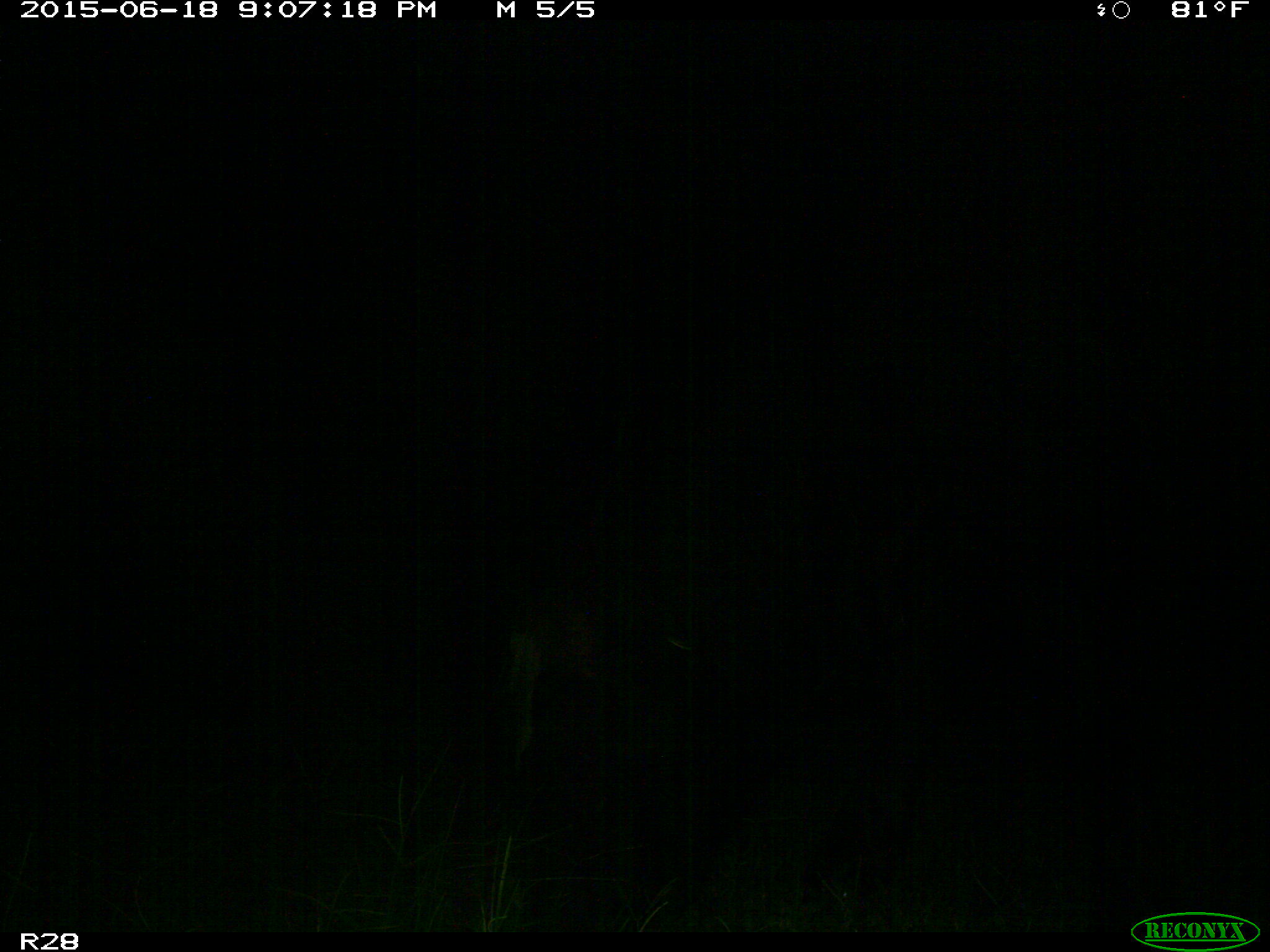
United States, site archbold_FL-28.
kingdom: Animalia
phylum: Chordata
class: Mammalia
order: Artiodactyla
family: Bovidae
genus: Bos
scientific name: Bos taurus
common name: domestic cow